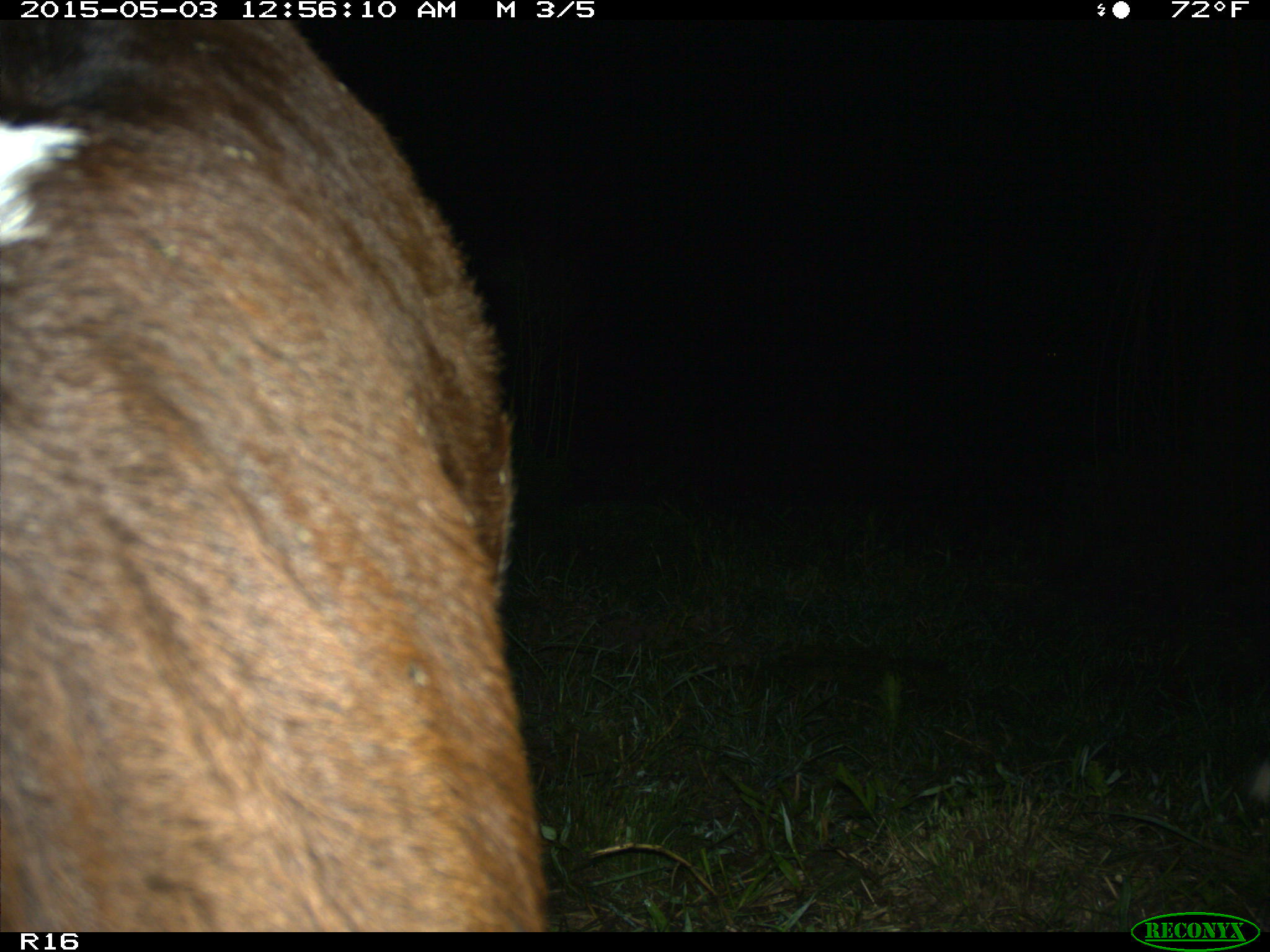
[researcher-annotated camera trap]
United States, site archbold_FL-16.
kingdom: Animalia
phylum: Chordata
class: Mammalia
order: Artiodactyla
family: Bovidae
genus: Bos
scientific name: Bos taurus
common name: domestic cow